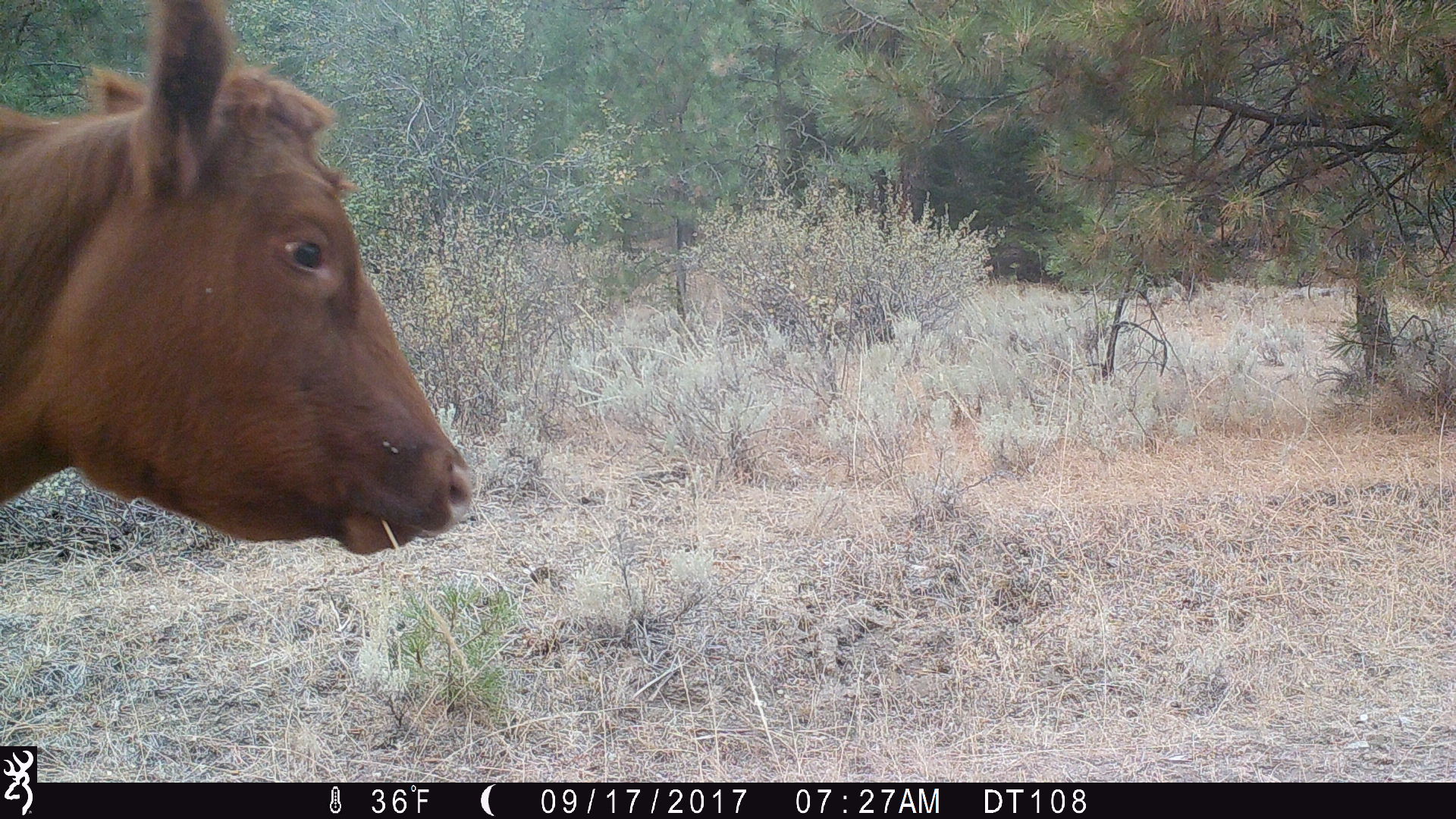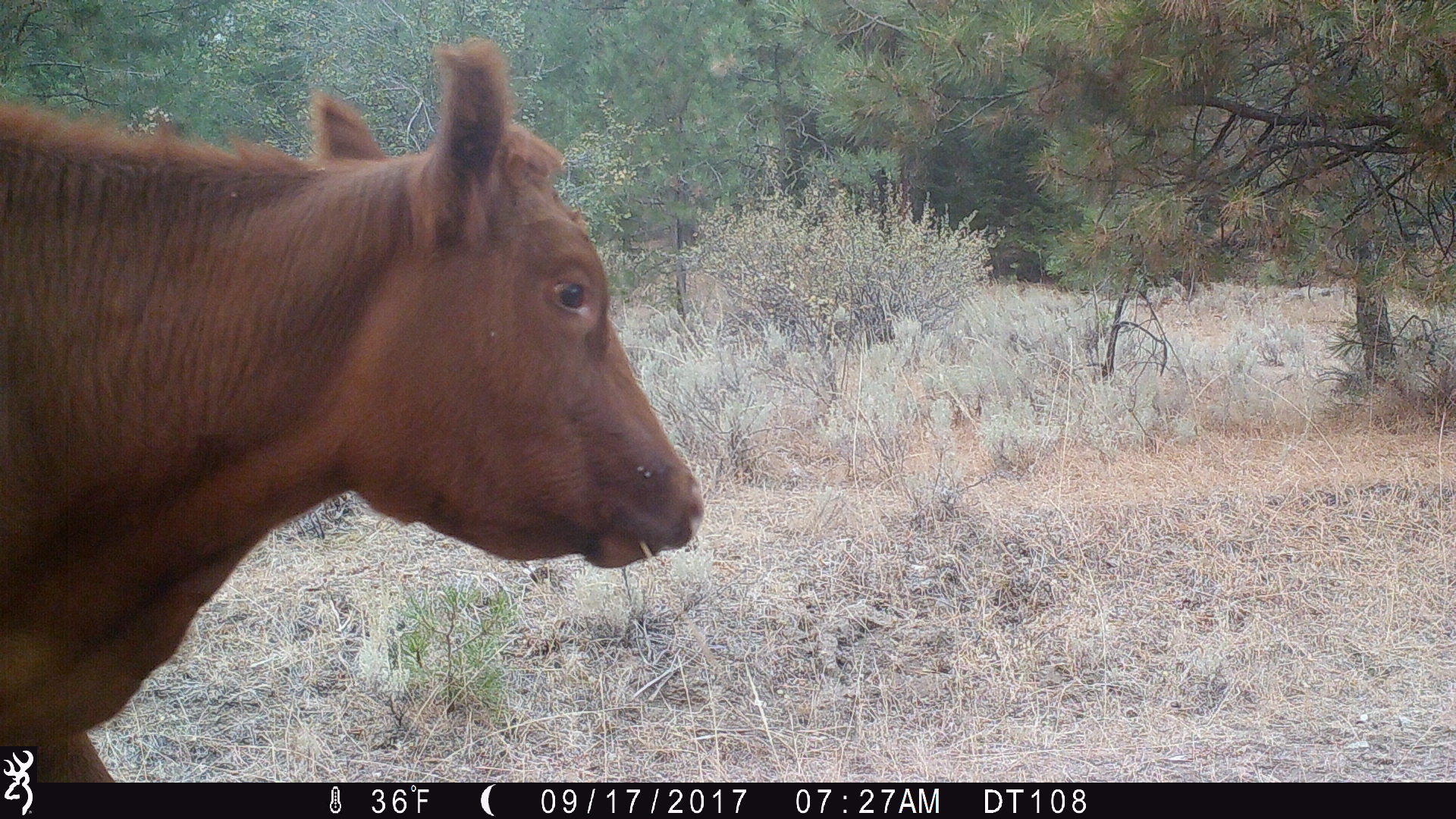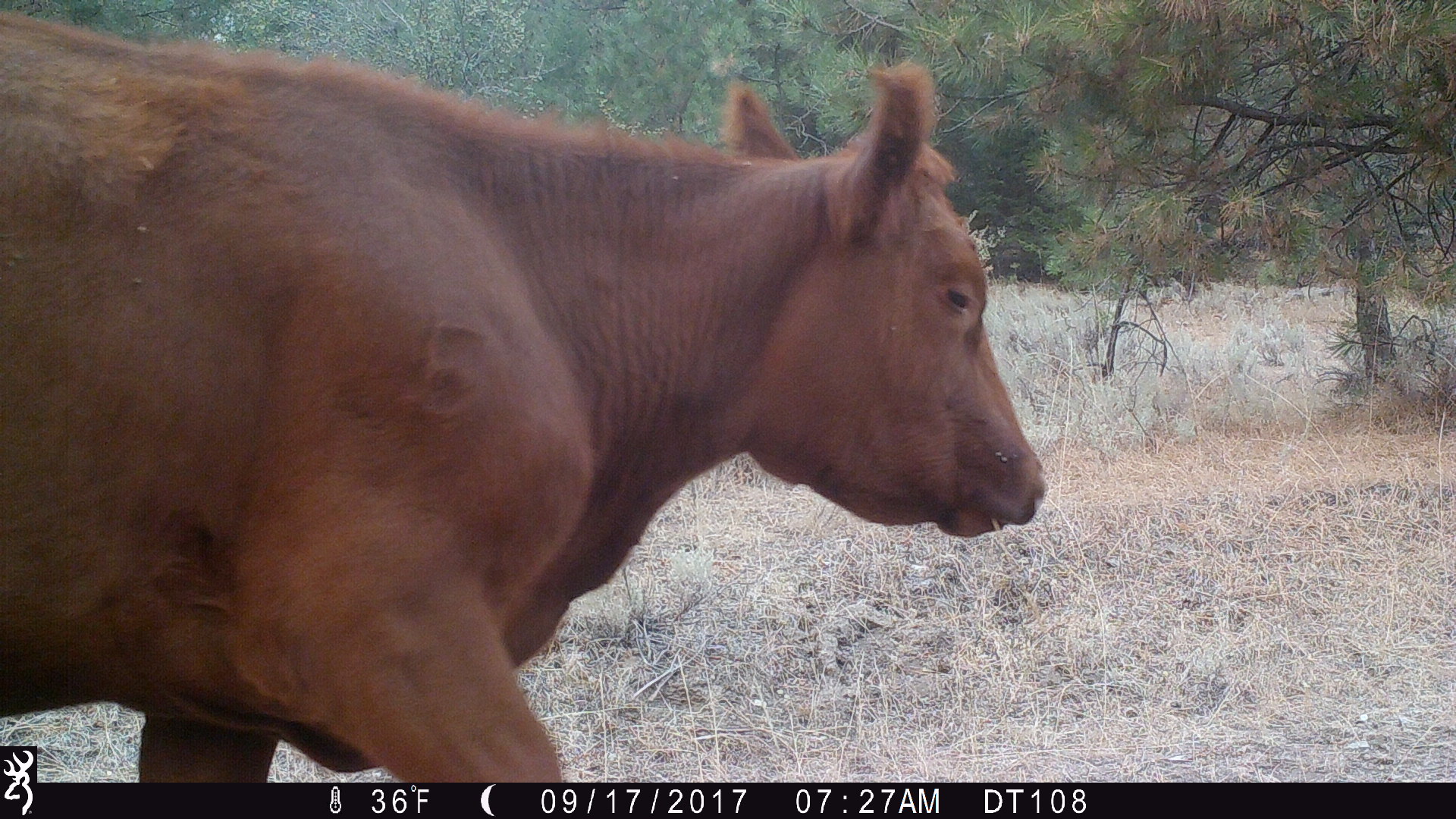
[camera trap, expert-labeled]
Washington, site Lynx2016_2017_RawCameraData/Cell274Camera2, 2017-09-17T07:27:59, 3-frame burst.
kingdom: Animalia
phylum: Chordata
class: Mammalia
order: Artiodactyla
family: Bovidae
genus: Bos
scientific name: Bos taurus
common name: domestic cattle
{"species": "domestic cattle (Bos taurus)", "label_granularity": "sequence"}